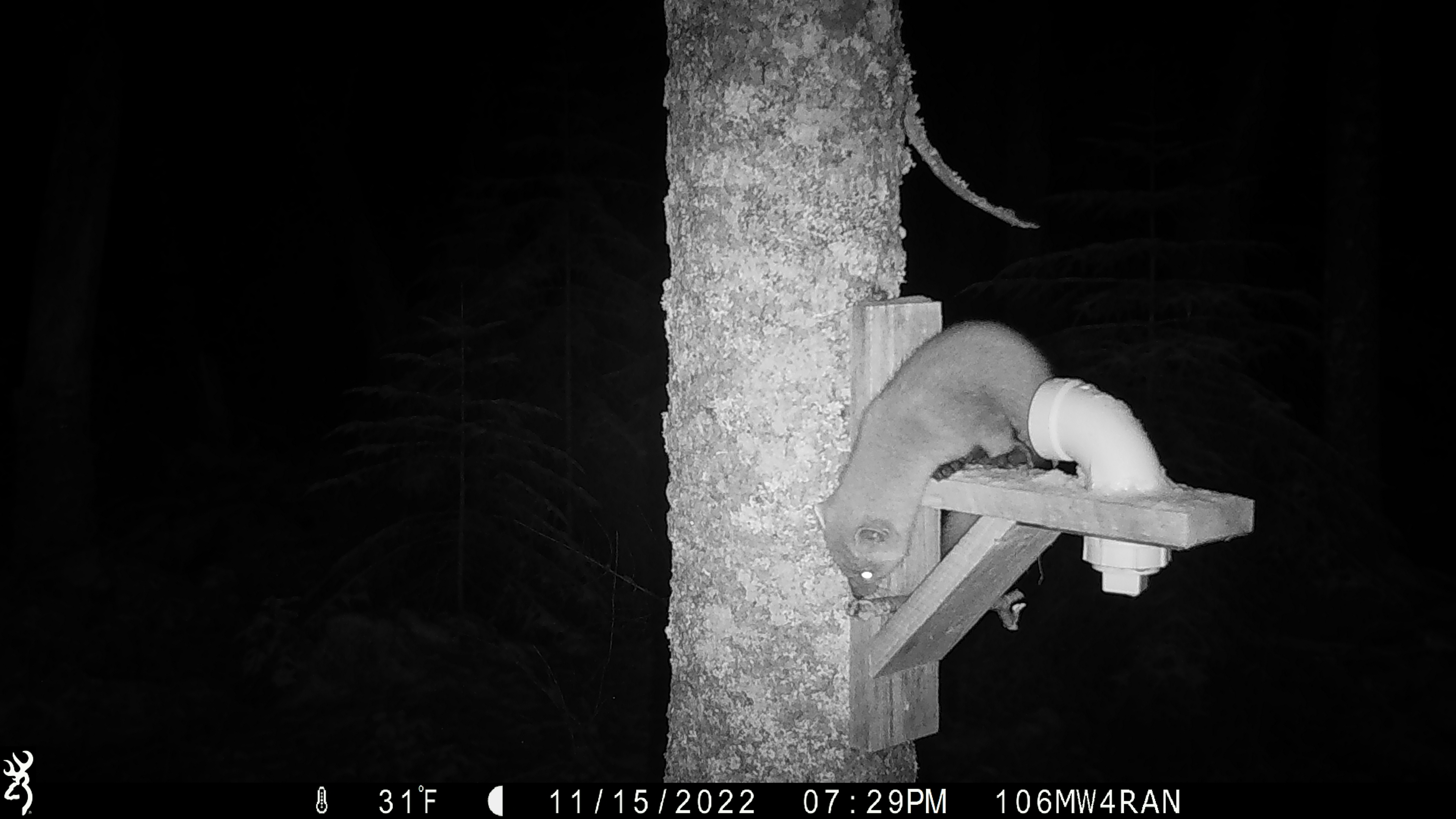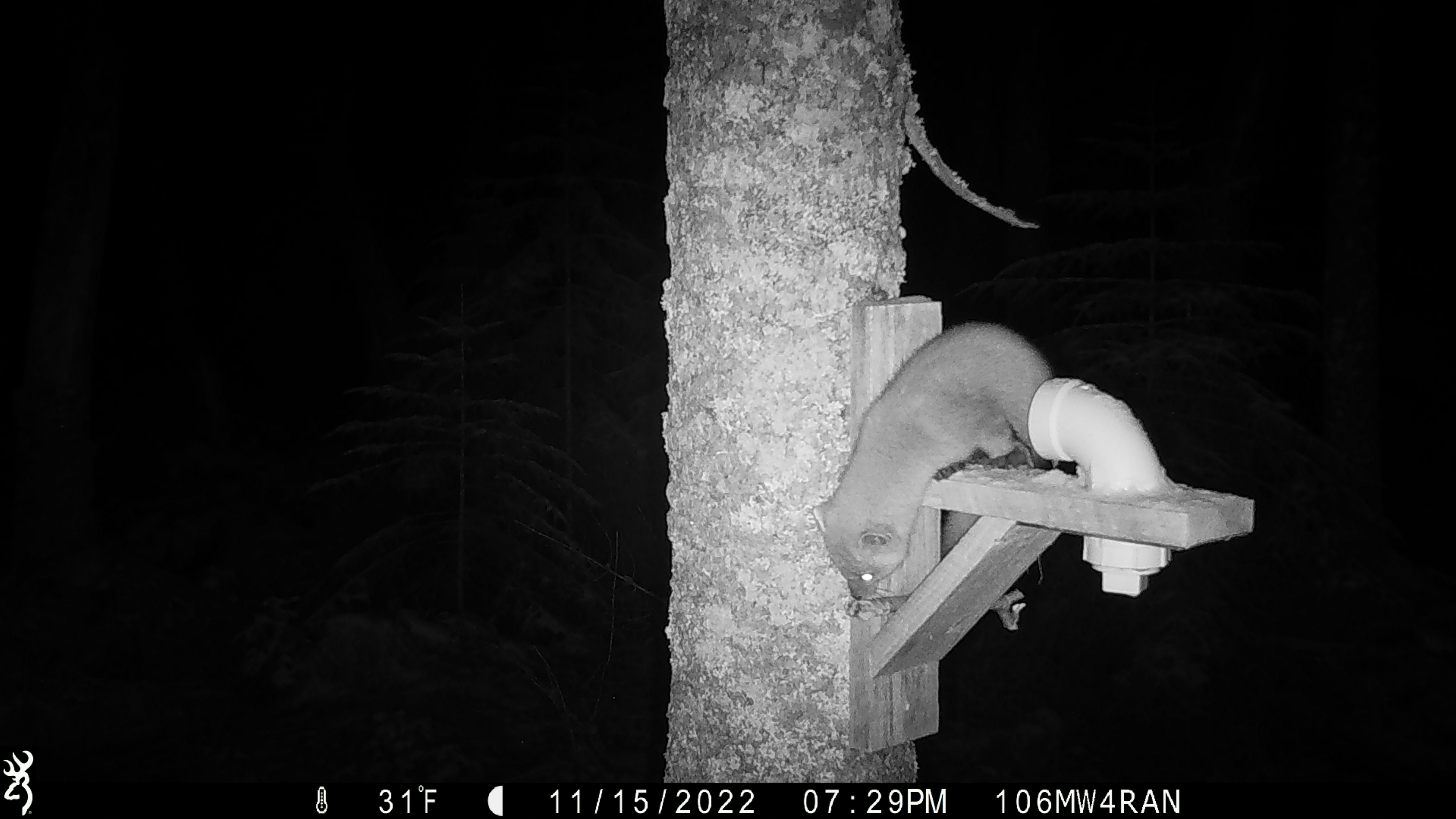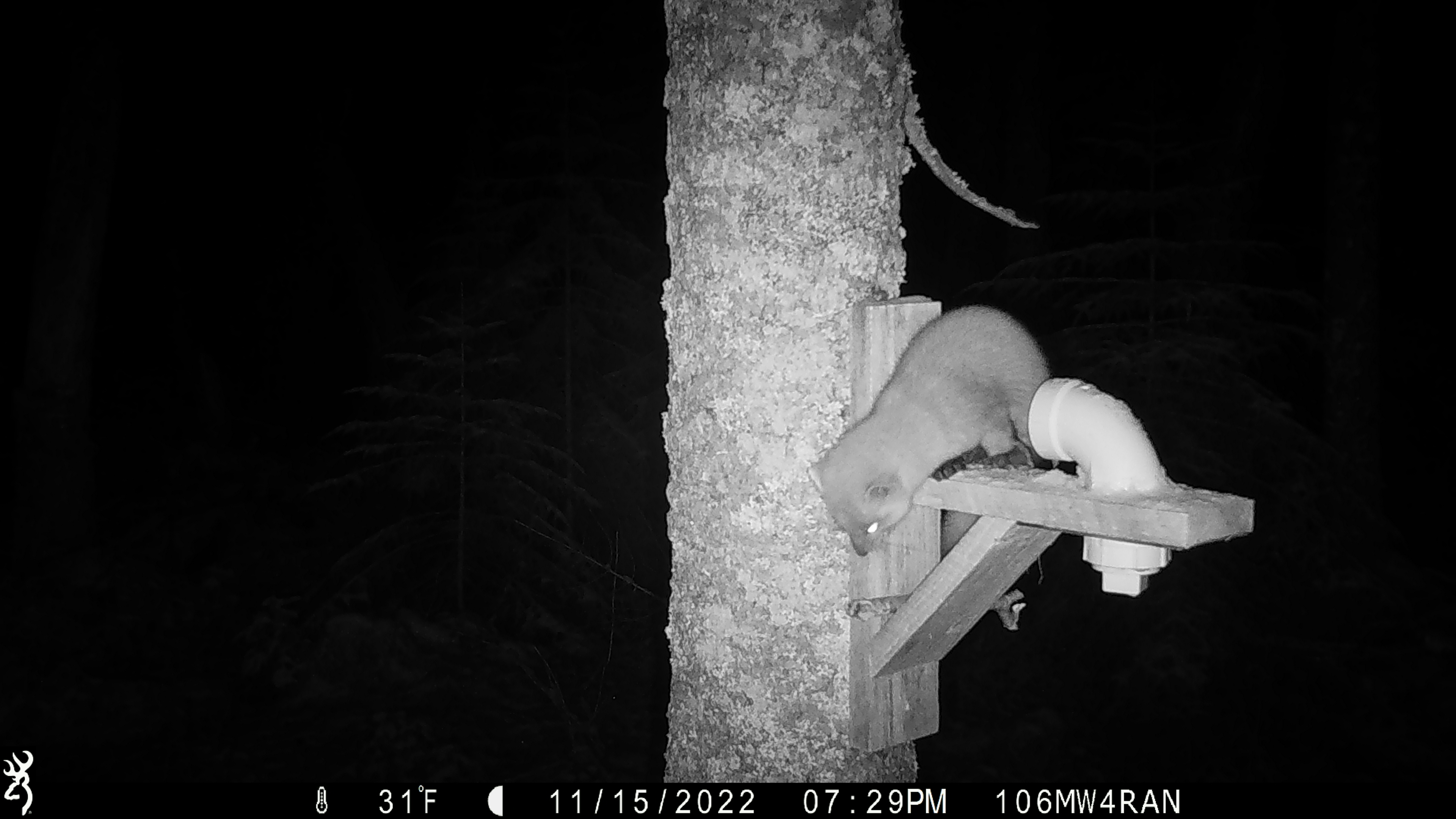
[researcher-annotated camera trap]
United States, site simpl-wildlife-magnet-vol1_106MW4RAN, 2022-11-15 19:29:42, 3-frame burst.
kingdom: Animalia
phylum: Chordata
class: Mammalia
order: Carnivora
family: Mustelidae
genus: Martes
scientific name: Martes americana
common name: american marten